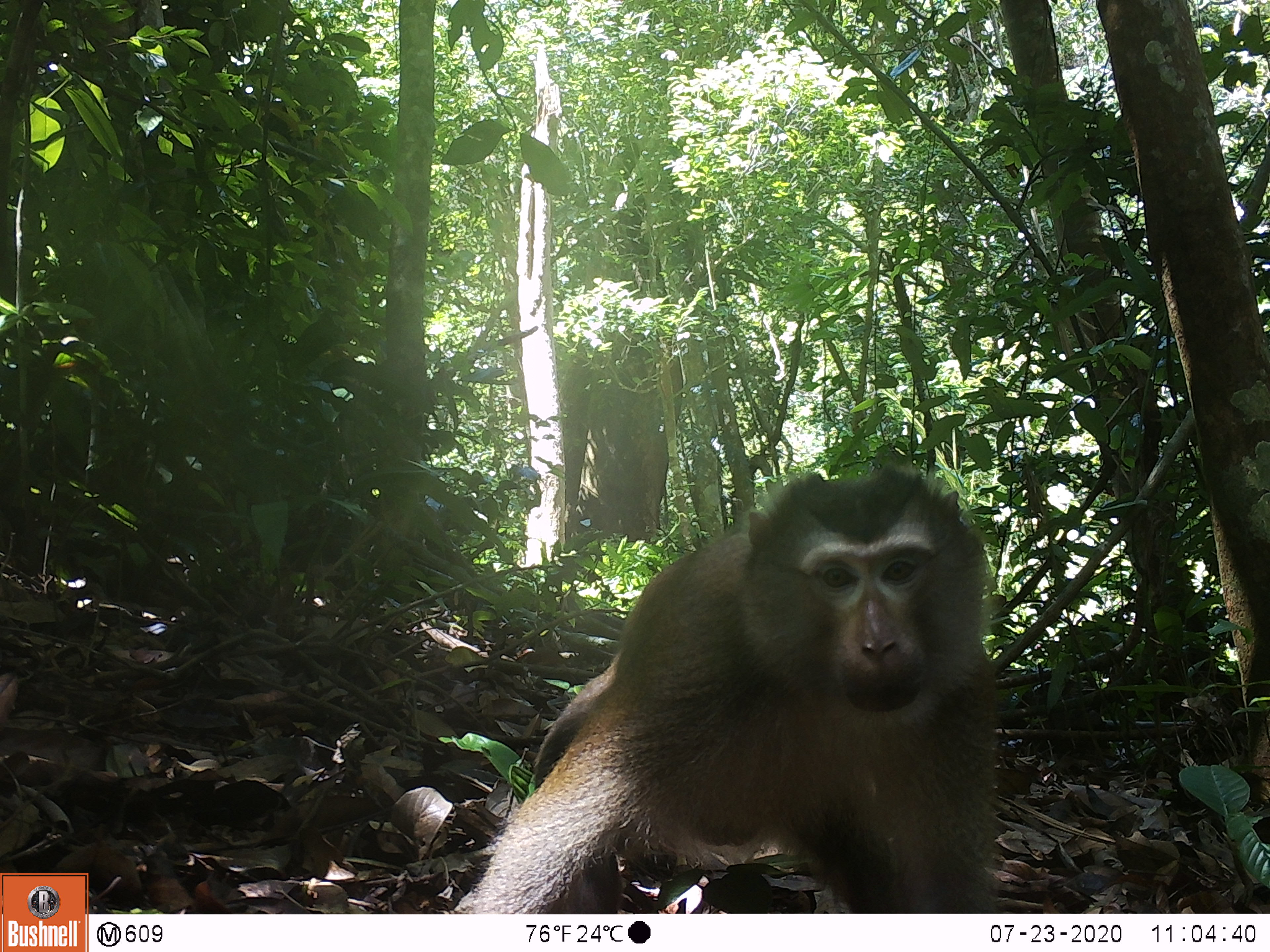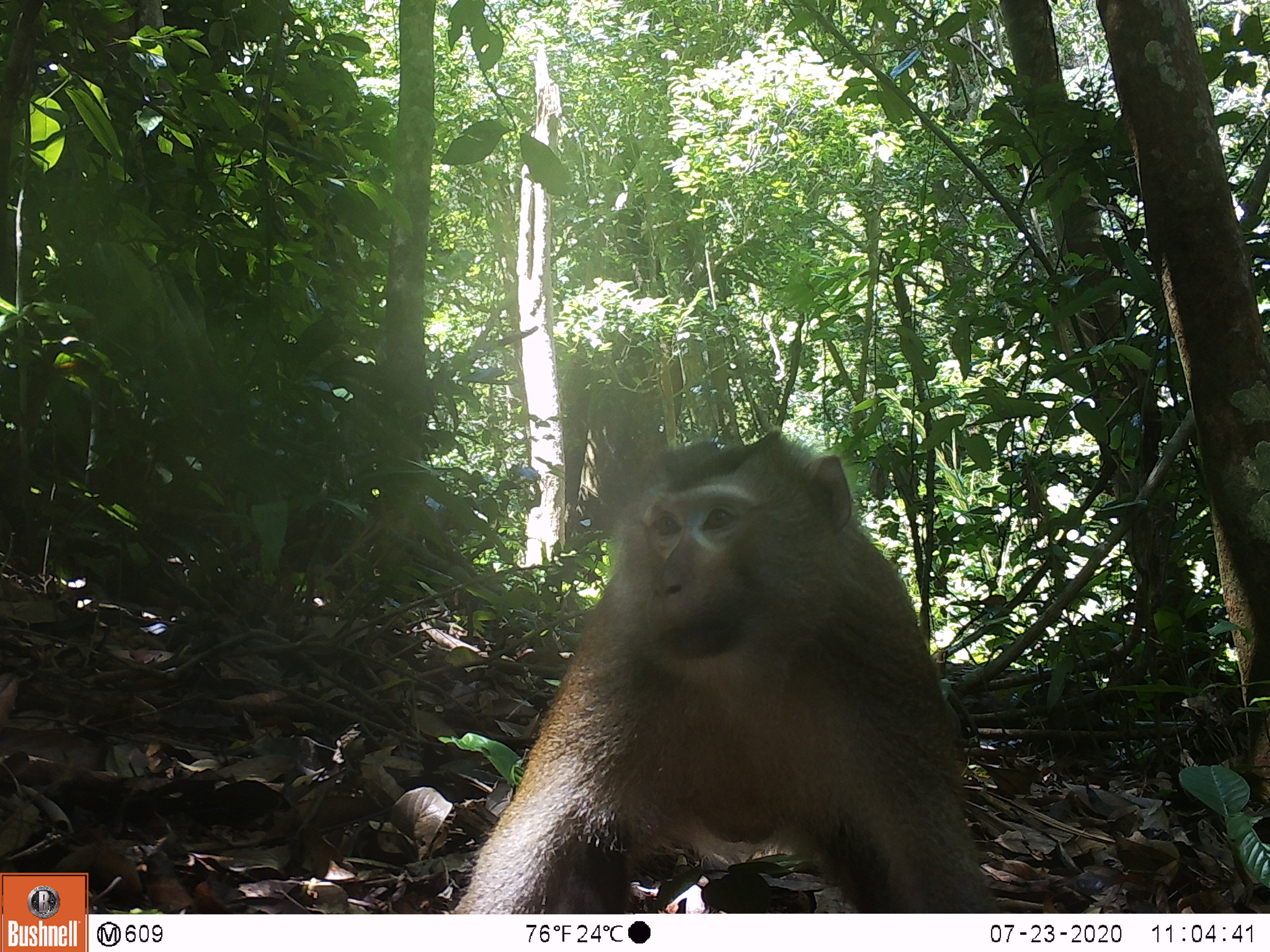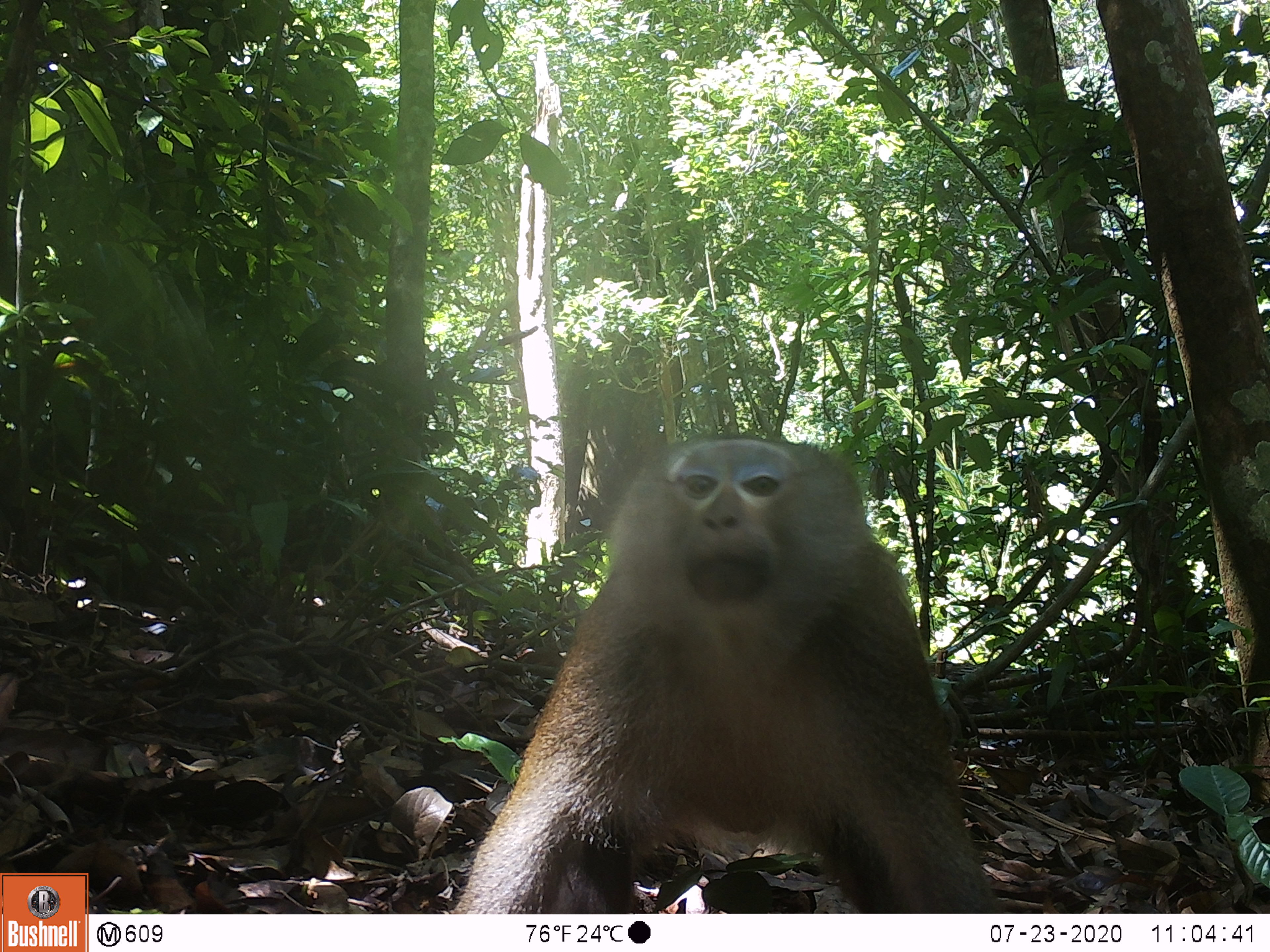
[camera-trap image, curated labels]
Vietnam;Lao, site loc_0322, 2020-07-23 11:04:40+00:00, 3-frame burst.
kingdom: Animalia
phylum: Chordata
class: Mammalia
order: Primates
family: Cercopithecidae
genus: Macaca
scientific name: Macaca nemestrina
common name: pig-tailed macaque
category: pig tailed macaque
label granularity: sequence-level